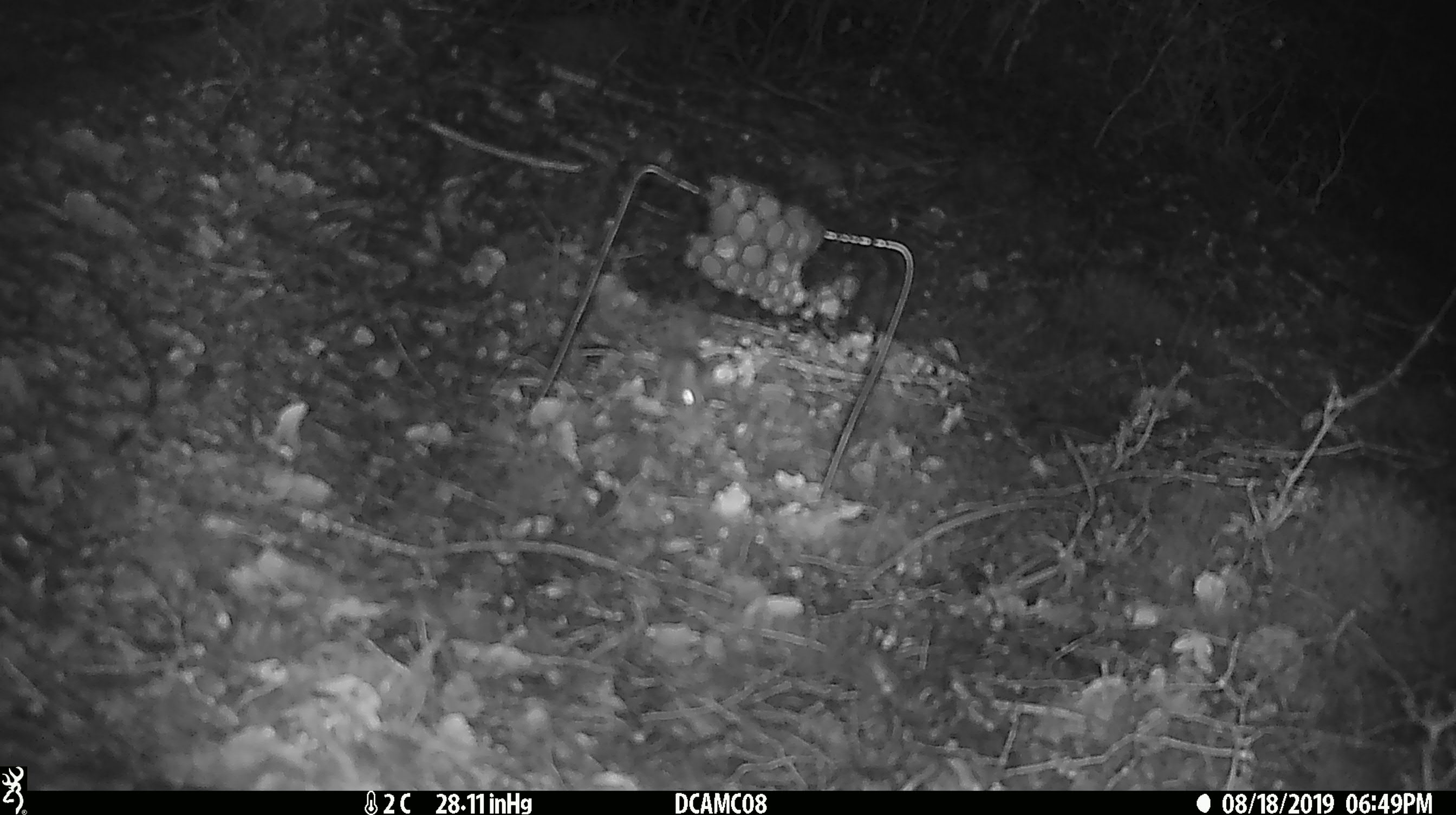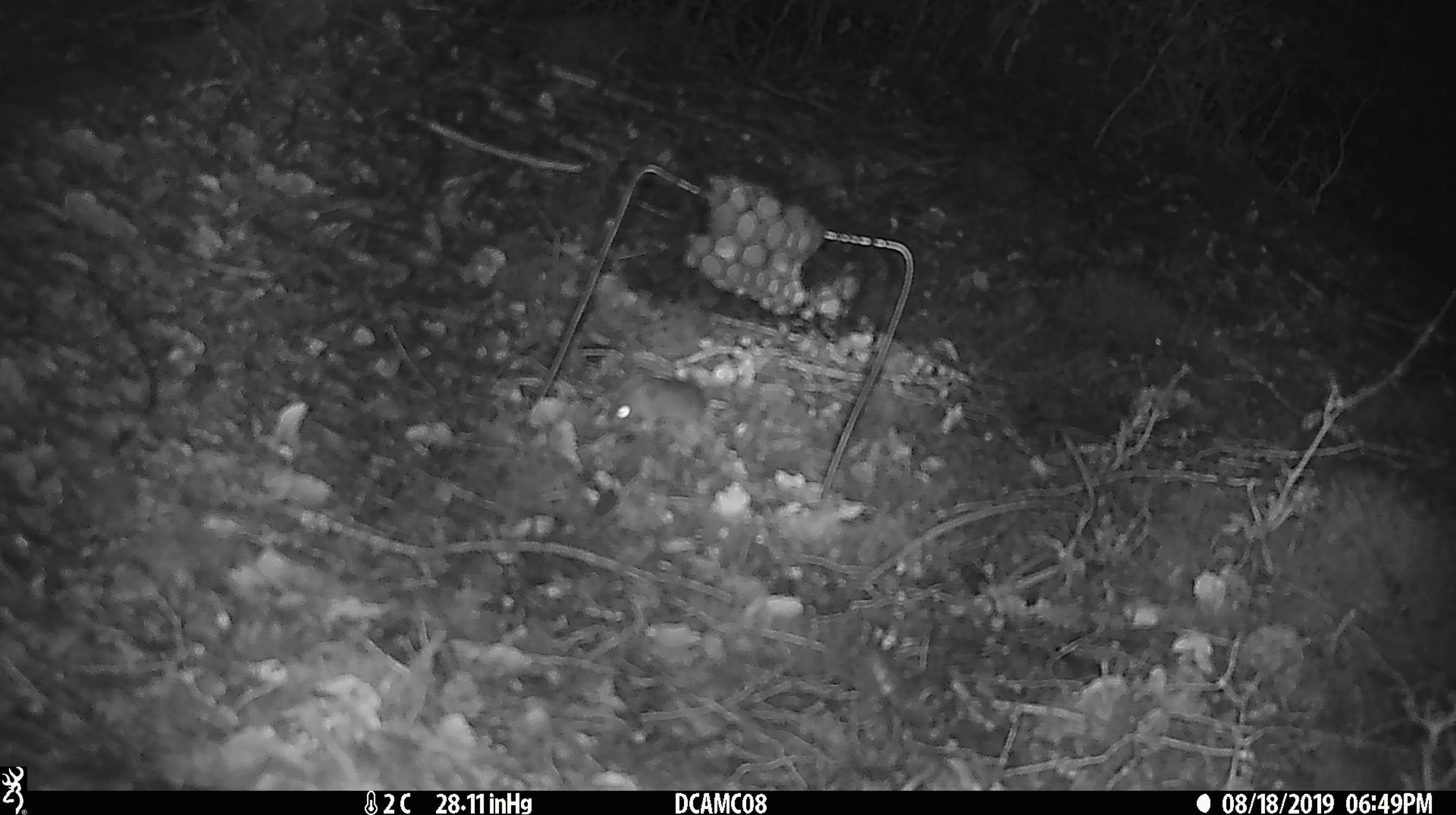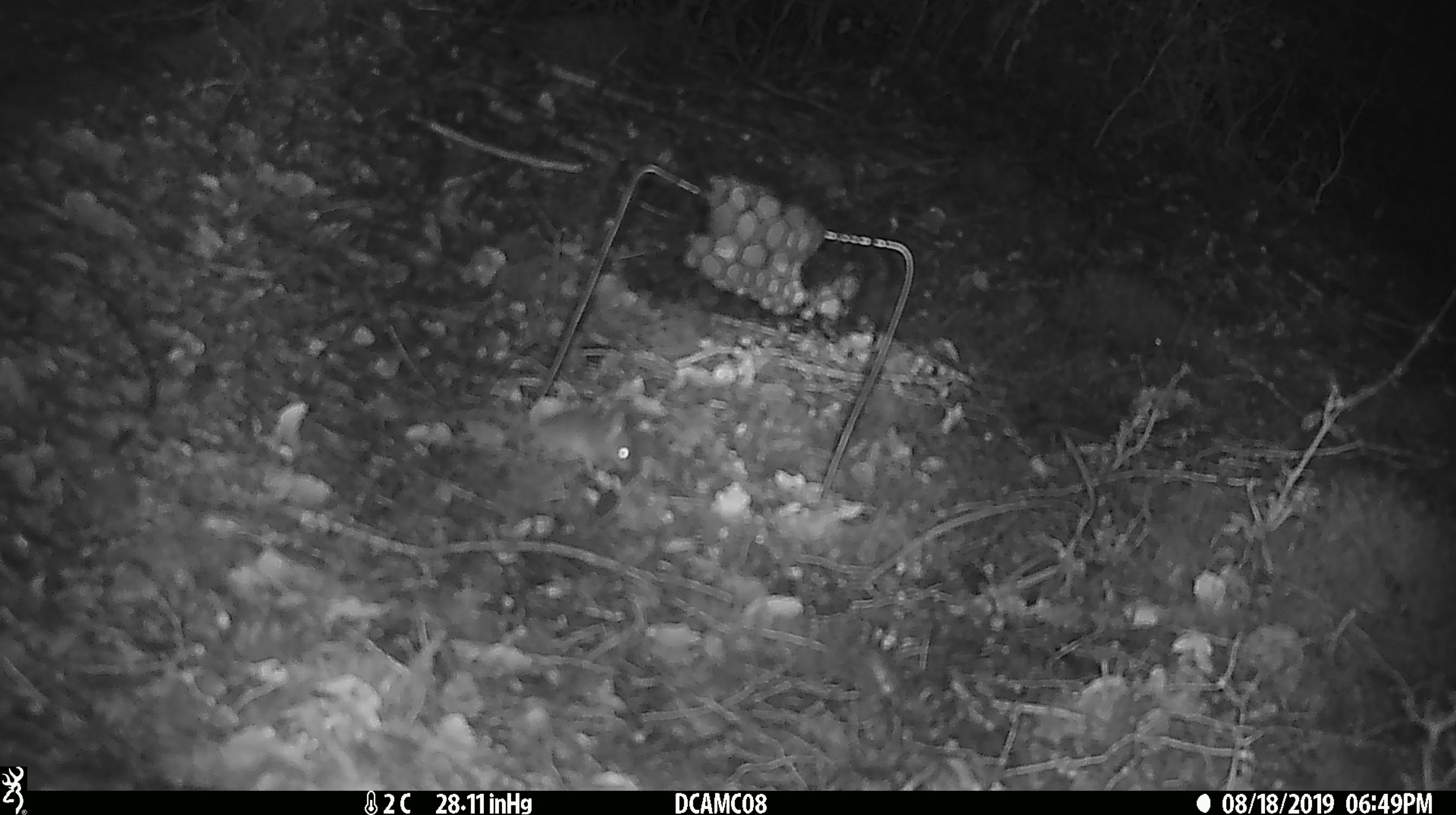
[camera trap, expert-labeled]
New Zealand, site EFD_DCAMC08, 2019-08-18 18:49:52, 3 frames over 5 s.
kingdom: Animalia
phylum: Chordata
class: Mammalia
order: Rodentia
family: Muridae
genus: Mus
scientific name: Mus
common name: mouse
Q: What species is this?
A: Mouse (Mus).